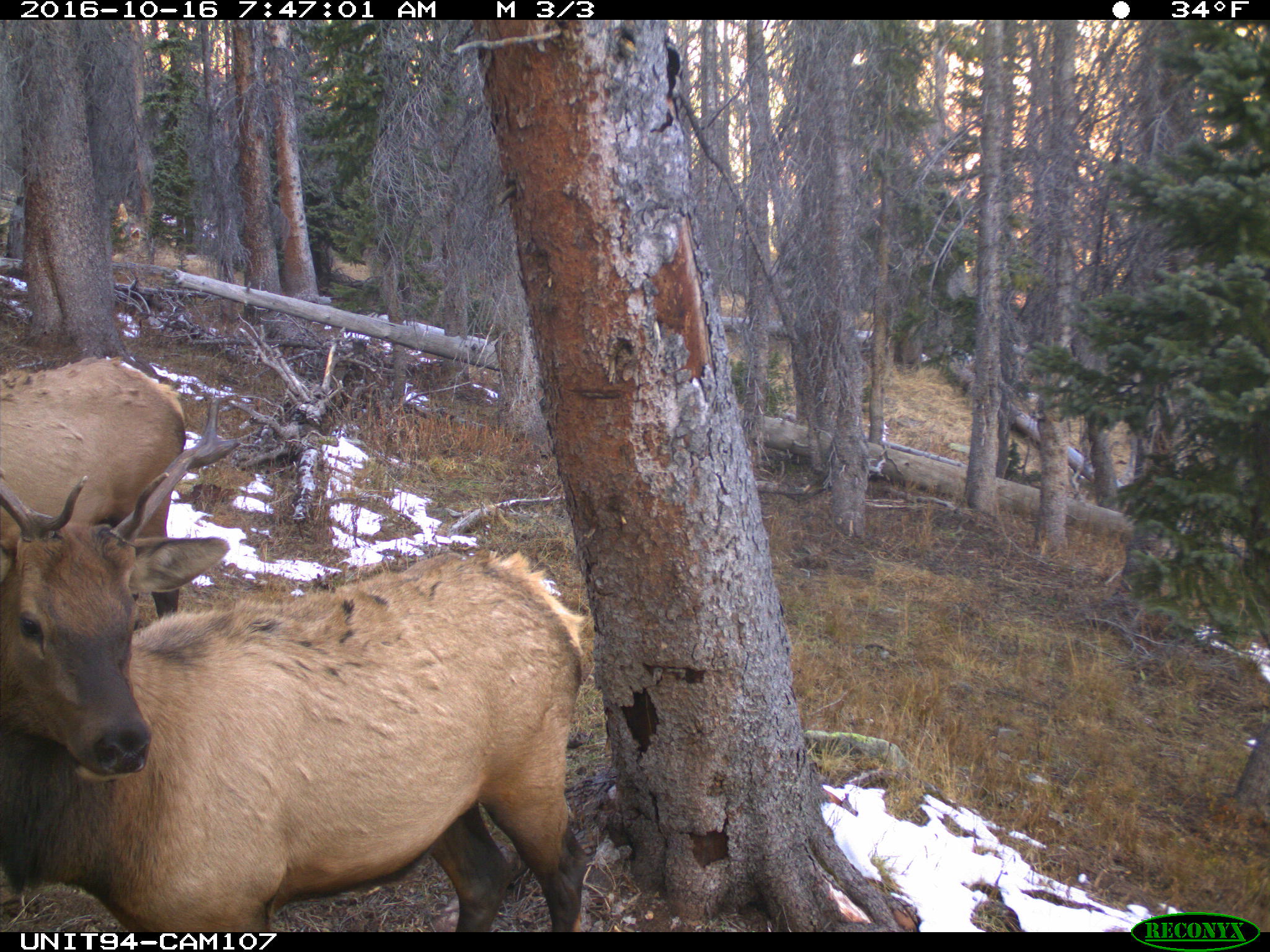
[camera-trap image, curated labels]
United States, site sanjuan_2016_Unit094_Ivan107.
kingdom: Animalia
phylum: Chordata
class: Mammalia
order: Artiodactyla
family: Cervidae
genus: Cervus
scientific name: Cervus elaphus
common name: red deer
Cervus elaphus (red deer).